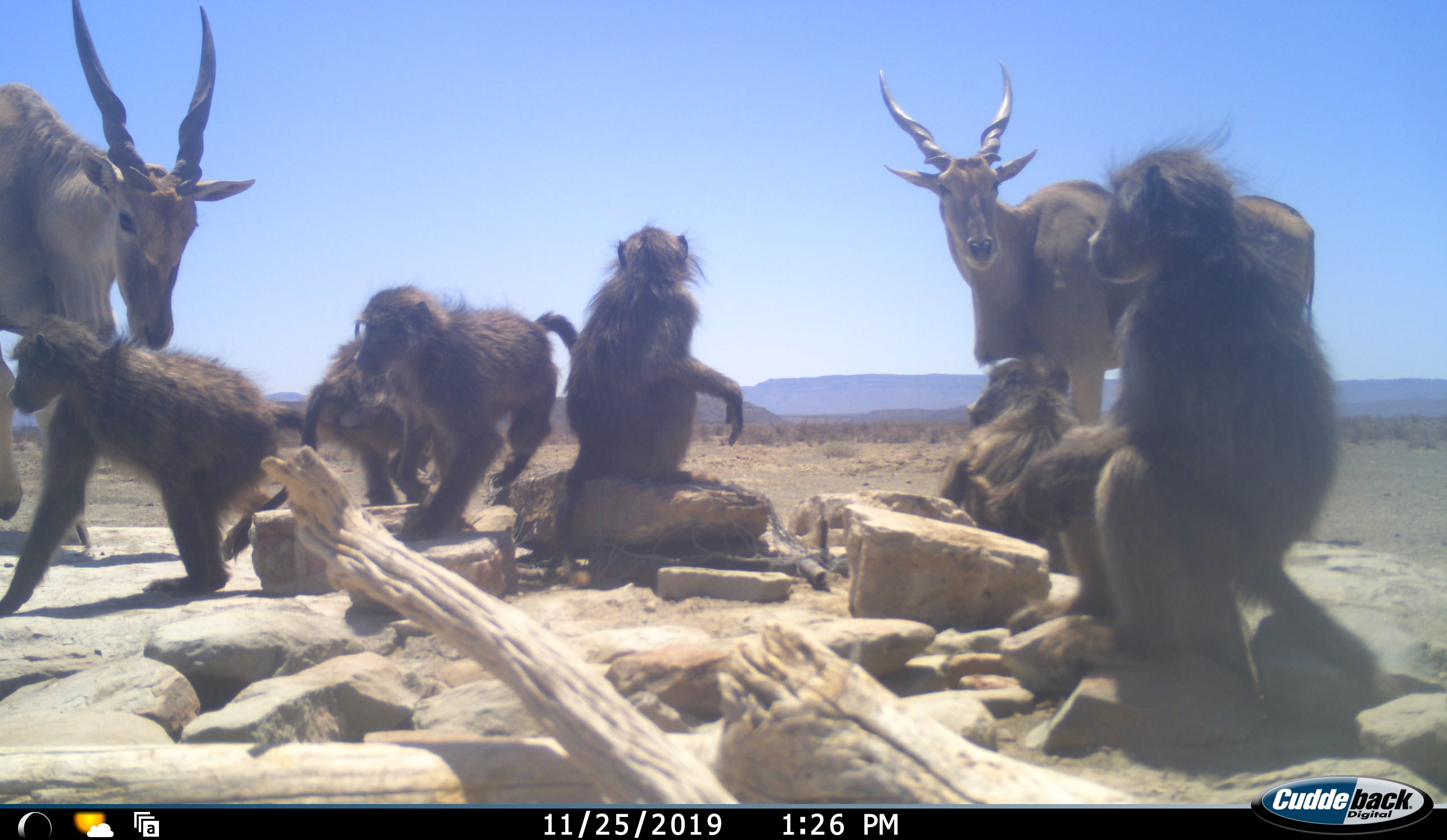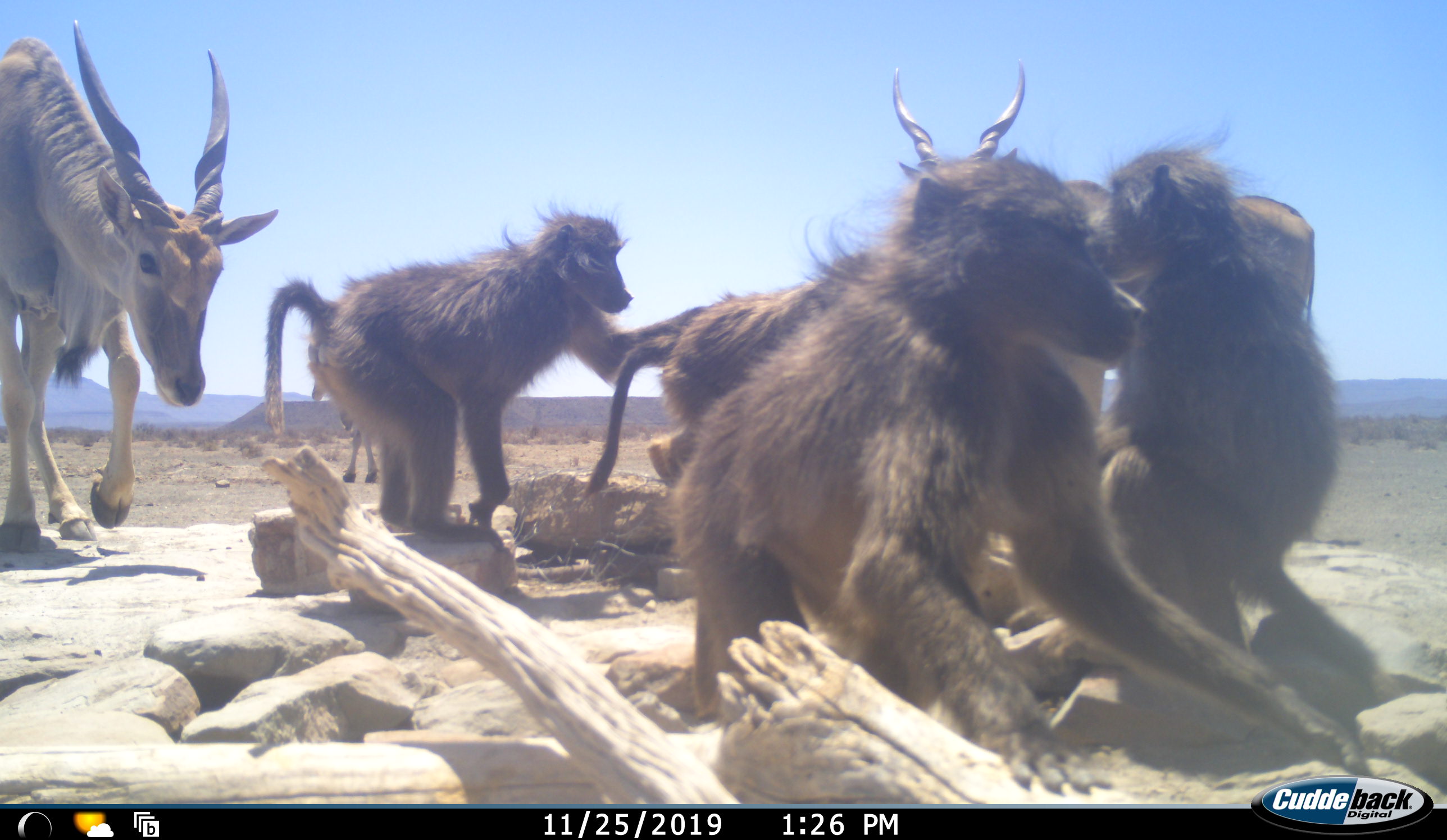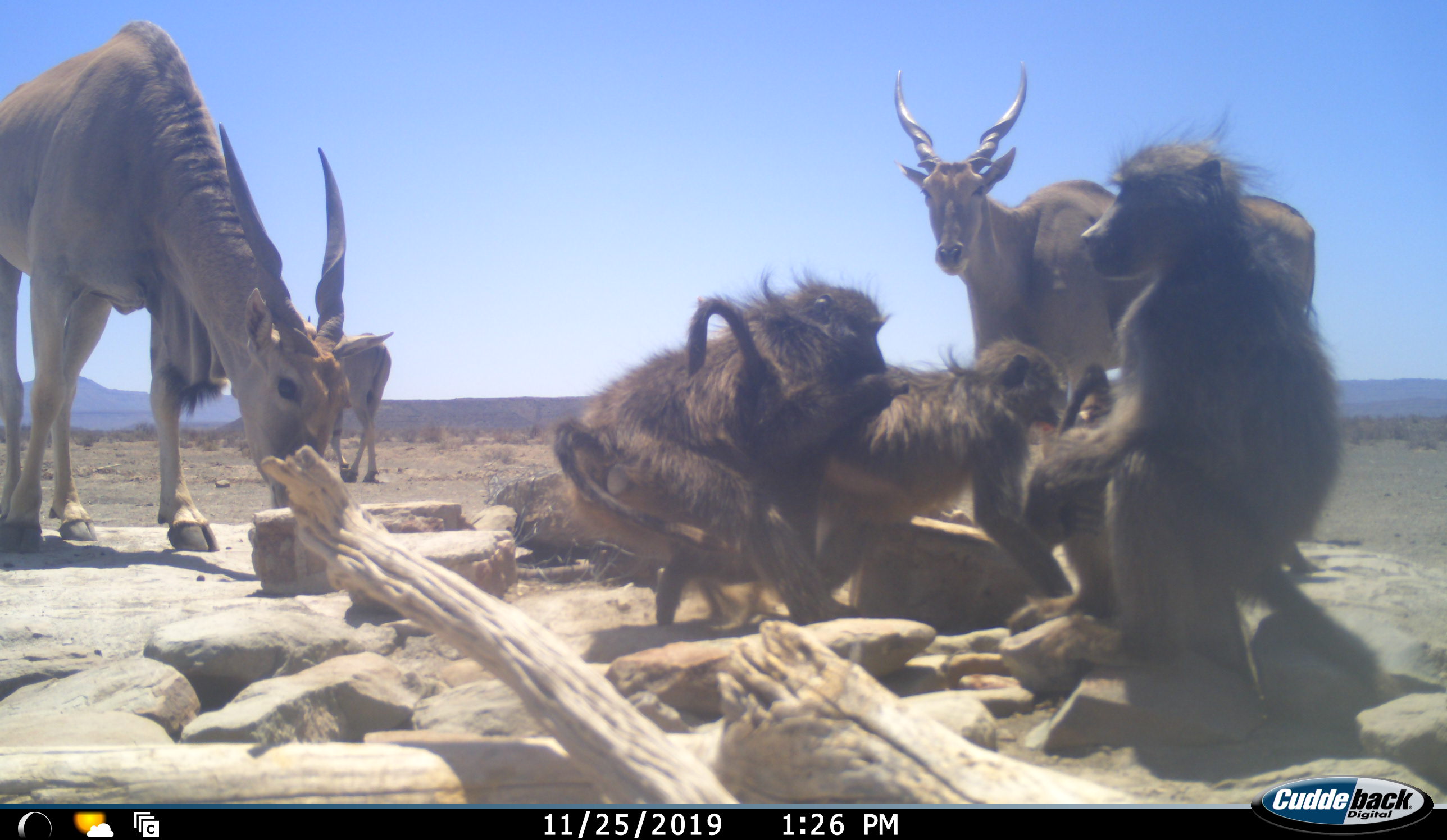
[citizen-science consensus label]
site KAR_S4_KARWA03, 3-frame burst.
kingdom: Animalia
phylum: Chordata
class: Mammalia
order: Primates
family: Cercopithecidae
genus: Papio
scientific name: Papio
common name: baboon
Baboon (Papio), count 6. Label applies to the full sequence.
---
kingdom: Animalia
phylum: Chordata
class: Mammalia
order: Artiodactyla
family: Bovidae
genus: Tragelaphus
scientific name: Tragelaphus oryx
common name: eland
Eland (Tragelaphus oryx), count 3. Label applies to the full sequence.